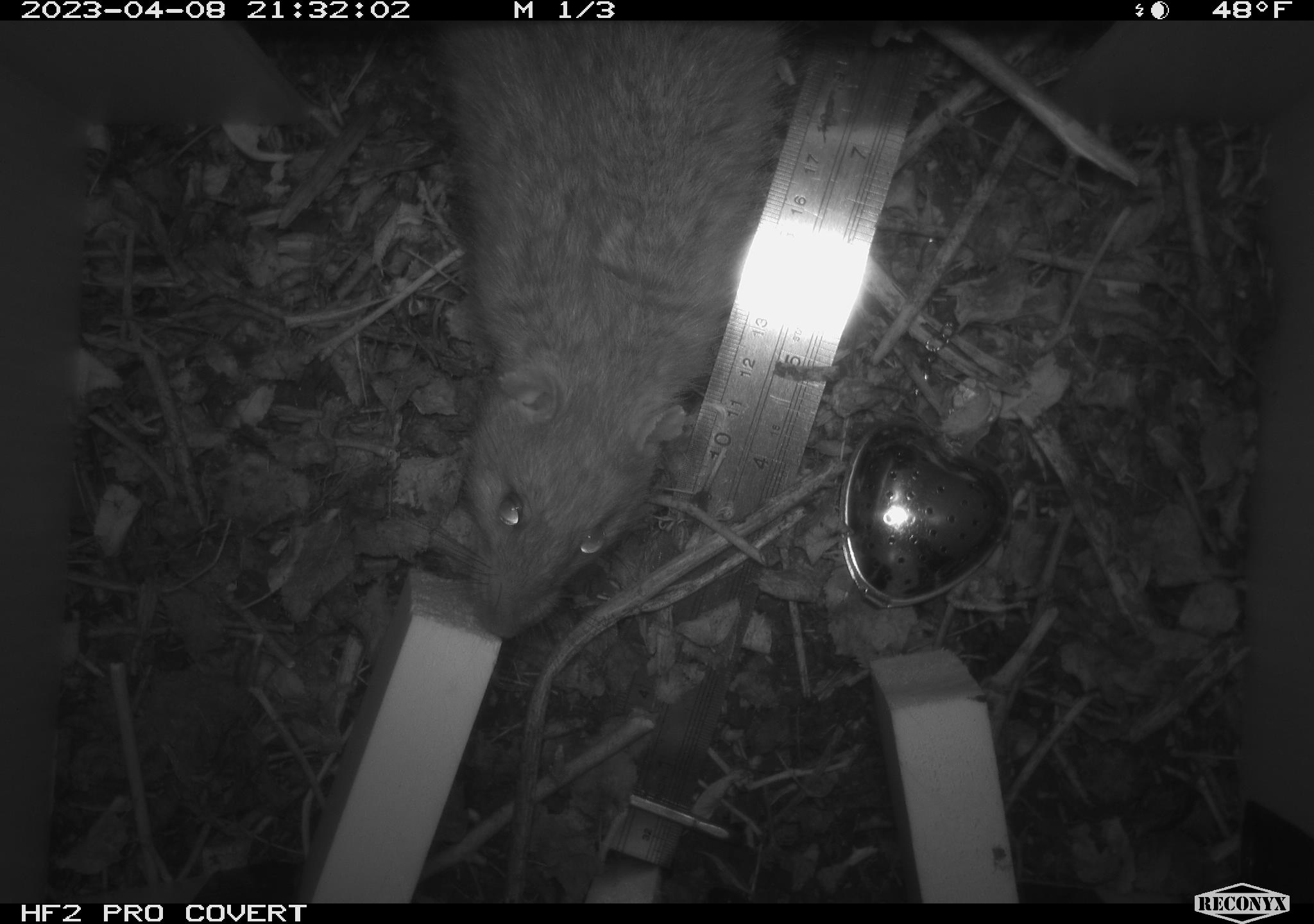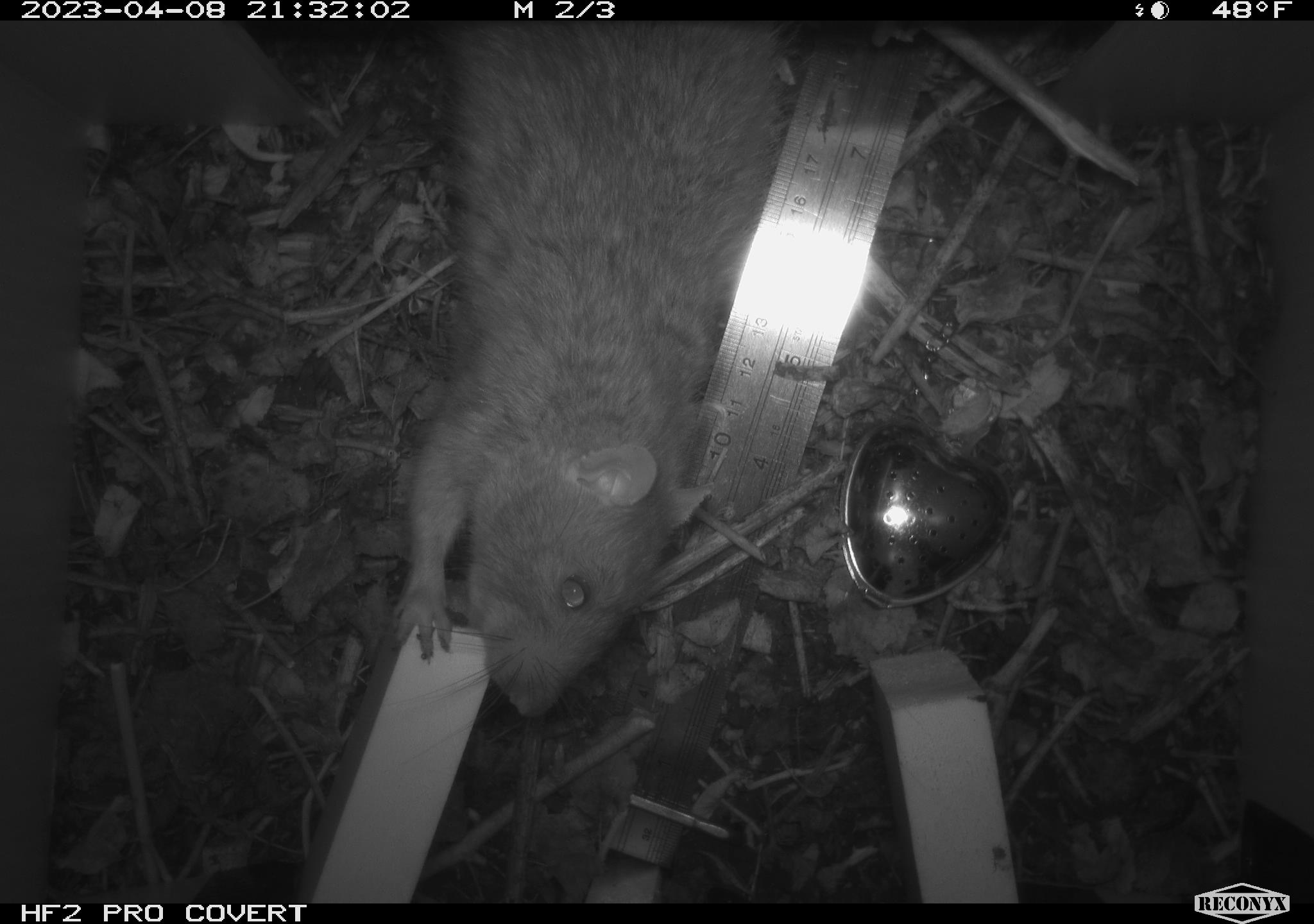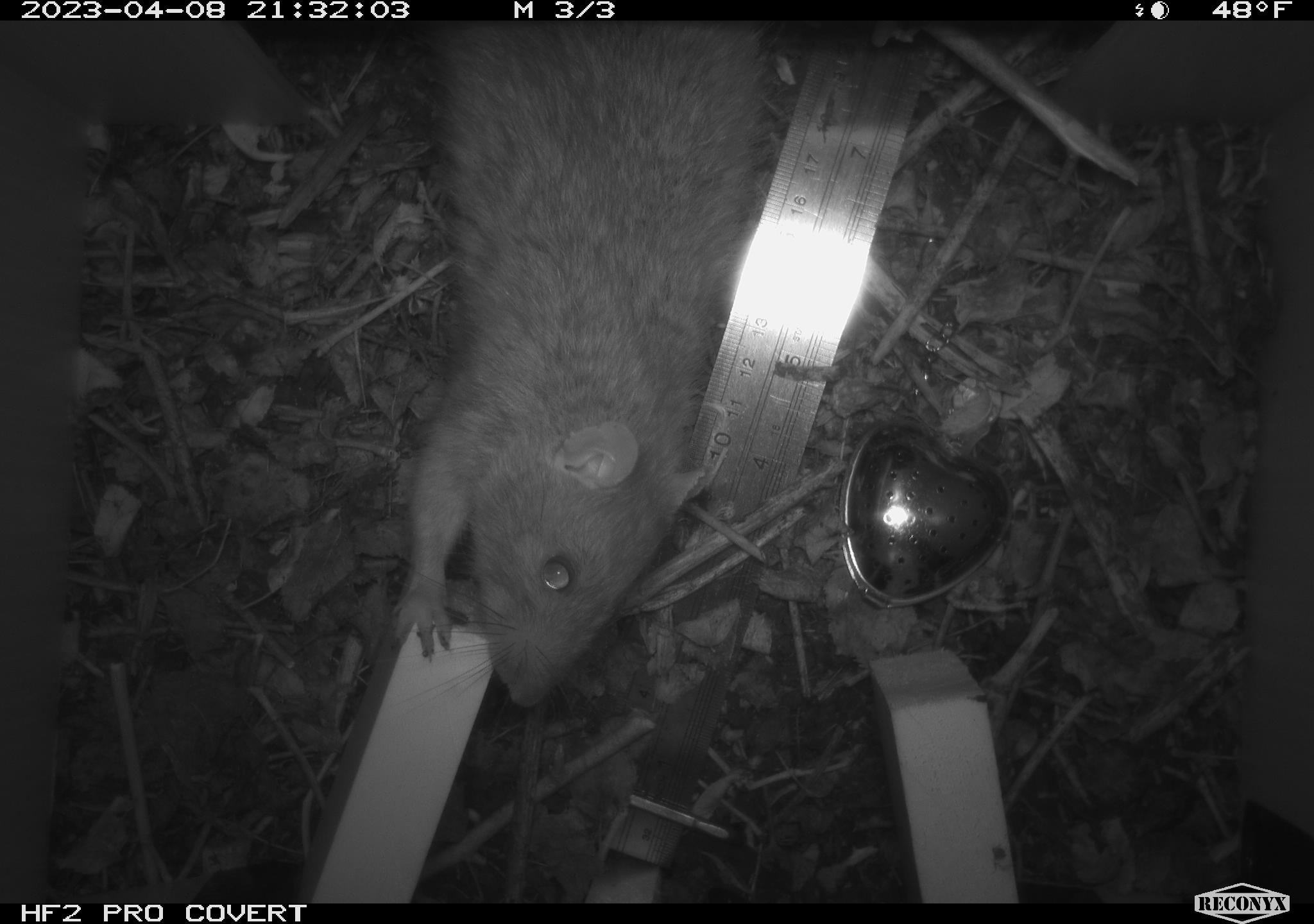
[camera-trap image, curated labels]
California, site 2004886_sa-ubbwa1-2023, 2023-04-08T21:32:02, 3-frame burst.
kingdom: Animalia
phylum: Chordata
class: Mammalia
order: Rodentia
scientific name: Rodentia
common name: woodrat or rat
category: woodrat or rat species